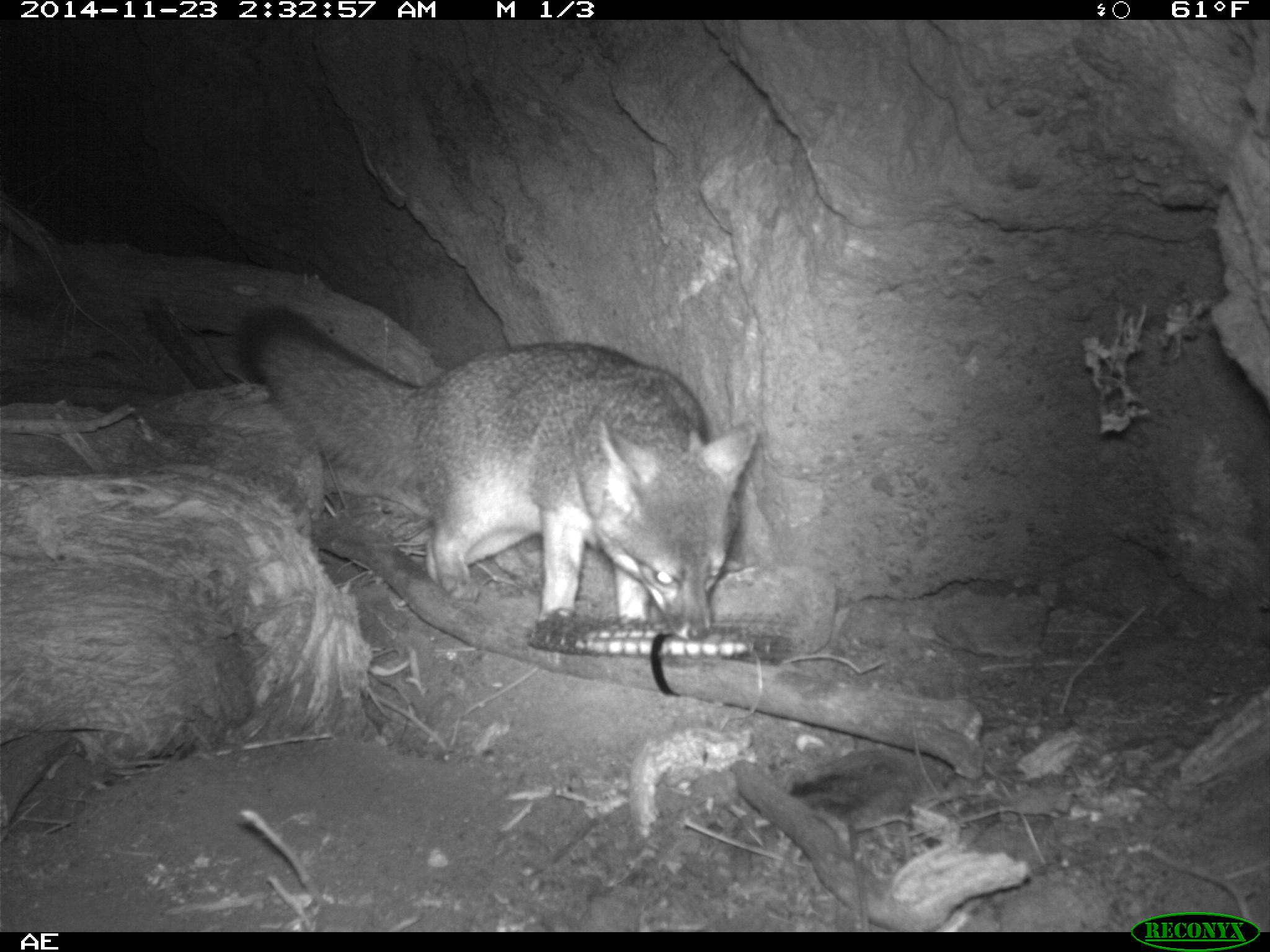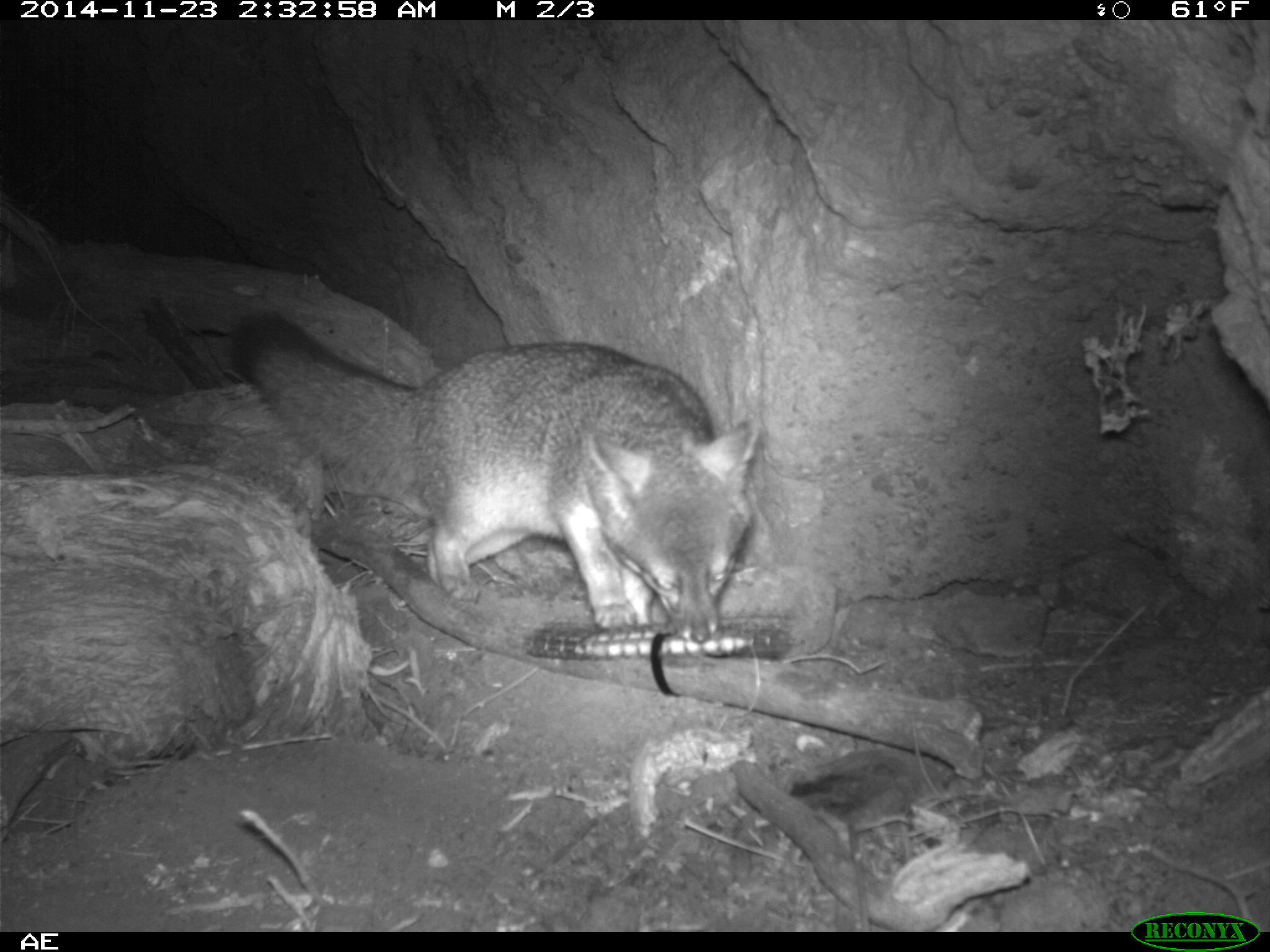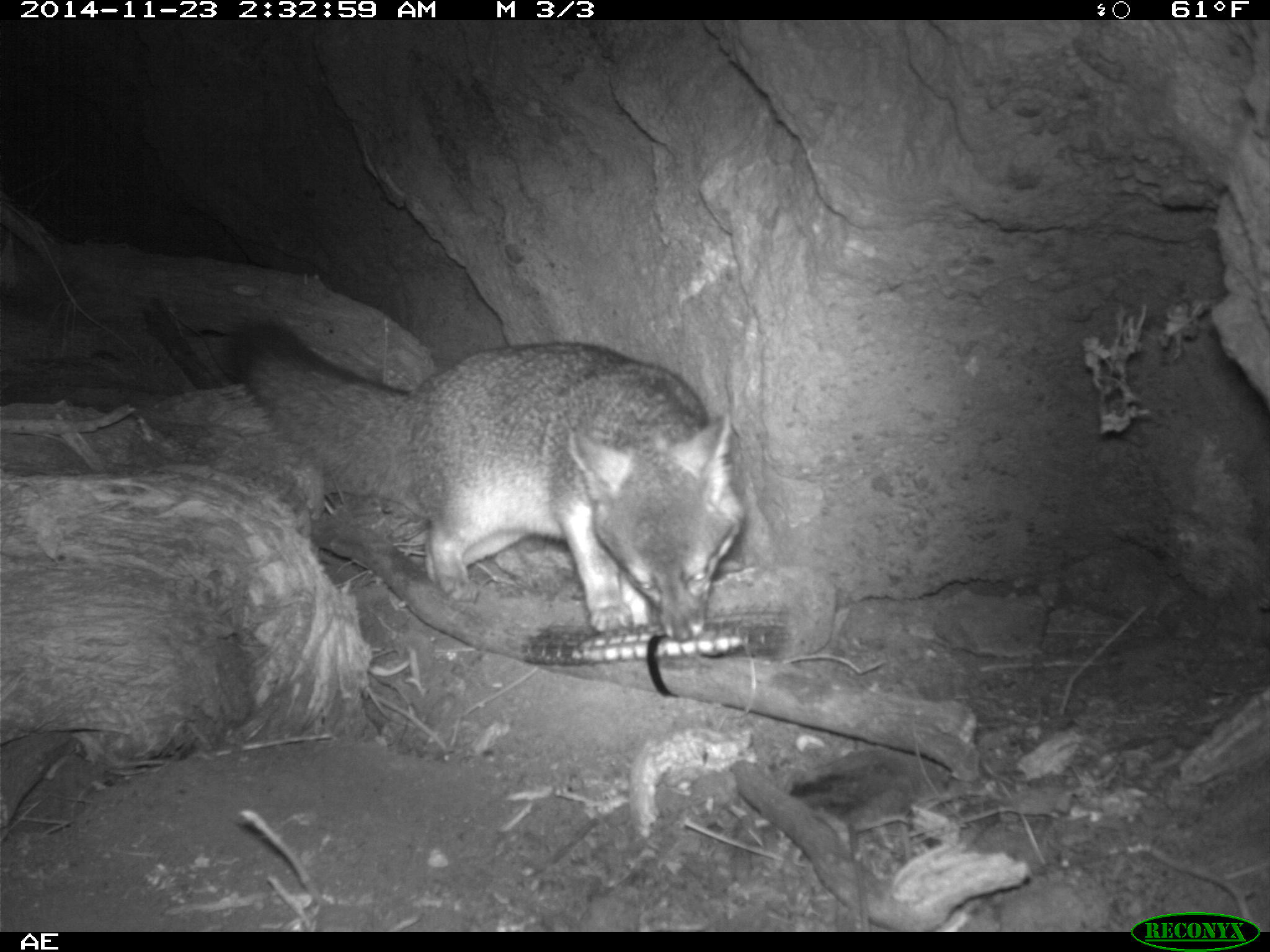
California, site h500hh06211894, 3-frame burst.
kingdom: Animalia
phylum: Chordata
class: Mammalia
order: Carnivora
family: Canidae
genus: Urocyon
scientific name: Urocyon littoralis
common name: island fox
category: fox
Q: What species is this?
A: Fox (island fox) (Urocyon littoralis).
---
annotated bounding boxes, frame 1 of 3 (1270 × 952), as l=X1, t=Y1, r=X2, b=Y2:
fox: l=233, t=305, r=758, b=641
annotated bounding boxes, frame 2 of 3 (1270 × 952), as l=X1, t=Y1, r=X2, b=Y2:
fox: l=234, t=307, r=762, b=643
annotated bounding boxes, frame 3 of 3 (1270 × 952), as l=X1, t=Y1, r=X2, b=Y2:
fox: l=227, t=322, r=740, b=643